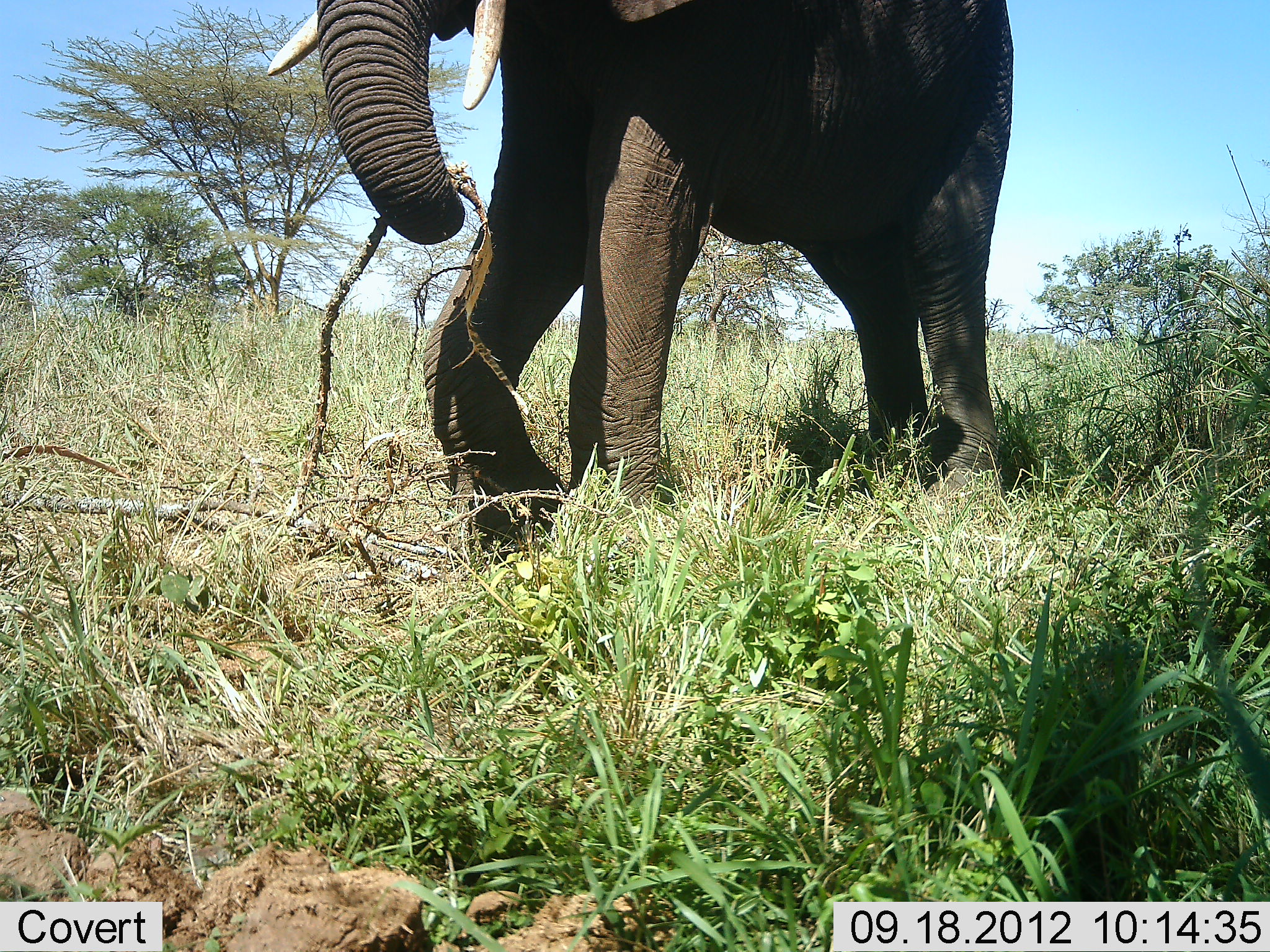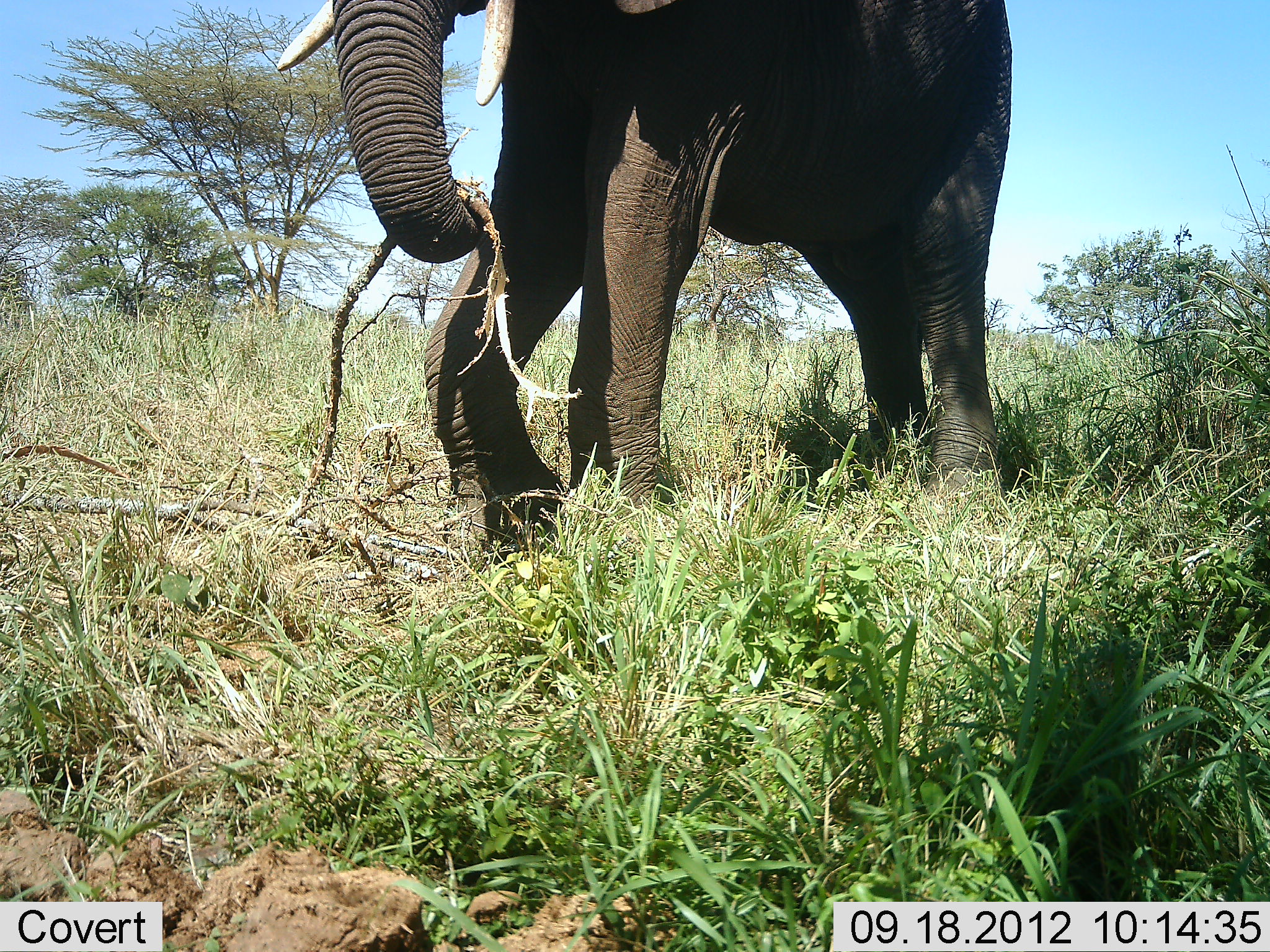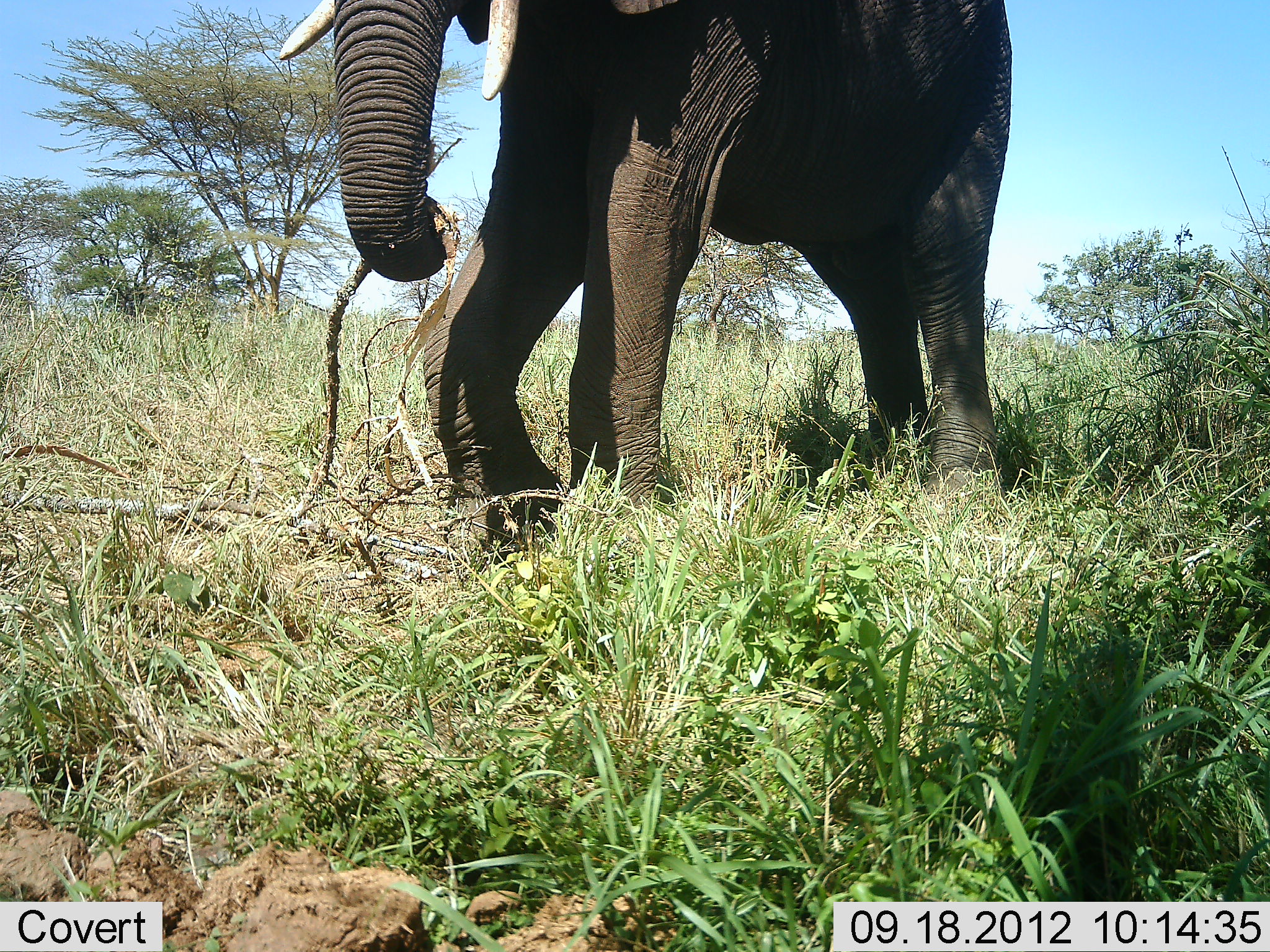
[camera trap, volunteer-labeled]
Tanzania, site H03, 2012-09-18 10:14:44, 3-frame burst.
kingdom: Animalia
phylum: Chordata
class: Mammalia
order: Proboscidea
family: Elephantidae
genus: Loxodonta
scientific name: Loxodonta africana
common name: african bush elephant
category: elephant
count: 1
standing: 20%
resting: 0%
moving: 10%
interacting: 10%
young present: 0%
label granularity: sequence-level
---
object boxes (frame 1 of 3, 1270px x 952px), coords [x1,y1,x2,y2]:
animal: [268,0,1015,558]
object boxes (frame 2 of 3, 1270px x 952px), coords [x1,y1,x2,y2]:
animal: [278,0,1015,558]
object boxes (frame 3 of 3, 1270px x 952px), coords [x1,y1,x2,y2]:
animal: [277,0,1015,244]